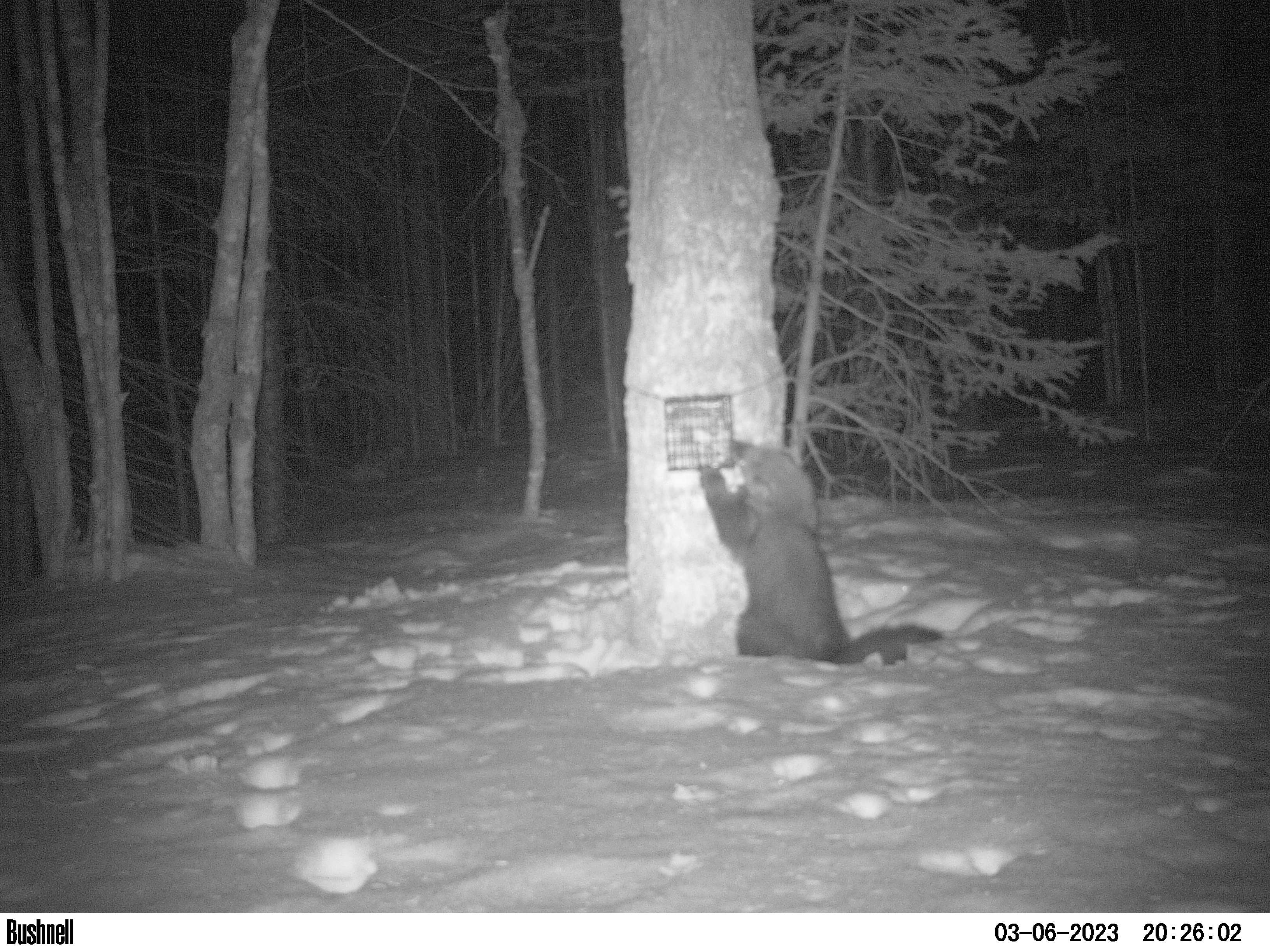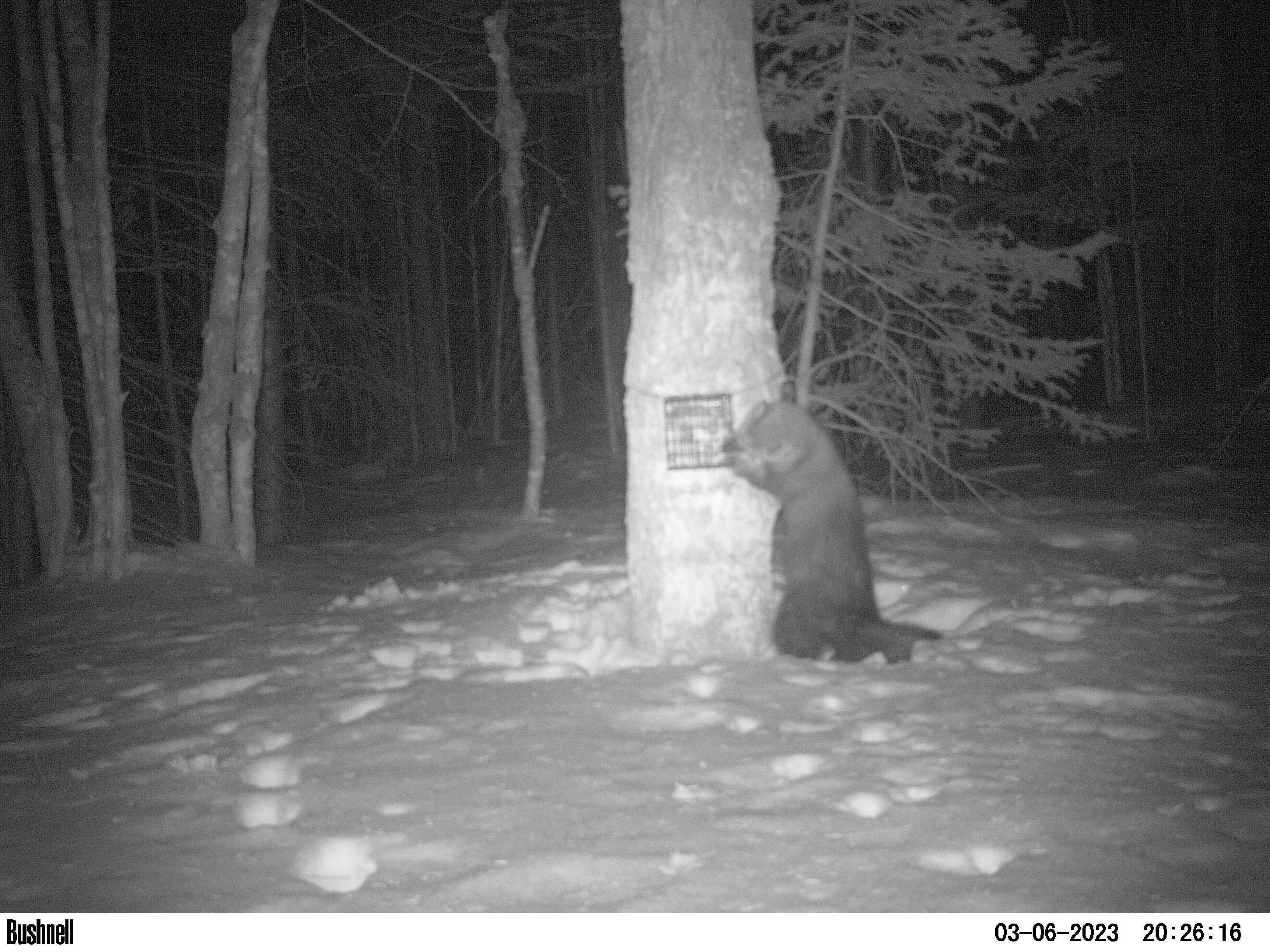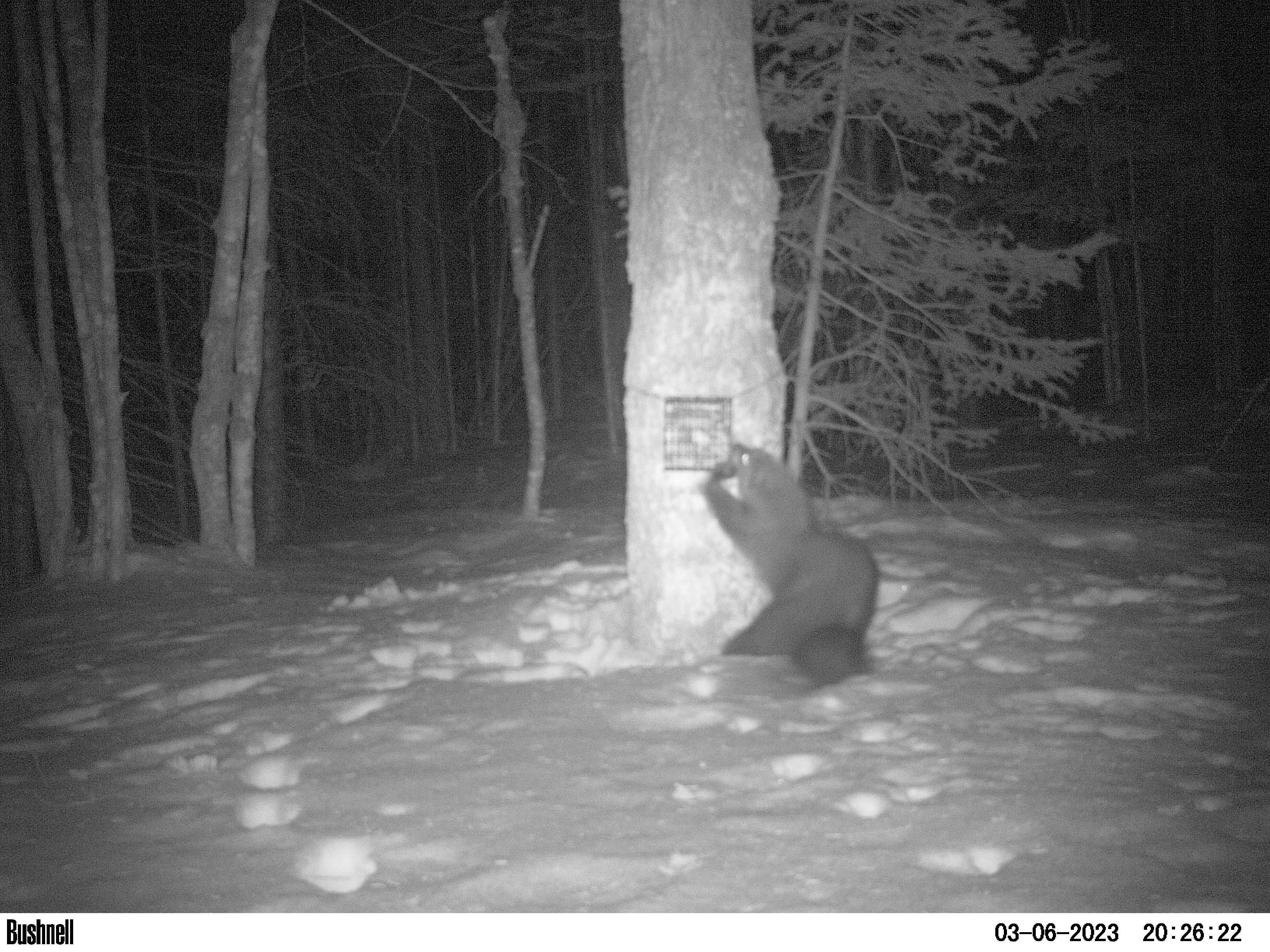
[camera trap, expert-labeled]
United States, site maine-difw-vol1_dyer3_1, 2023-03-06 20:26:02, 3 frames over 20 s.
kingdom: Animalia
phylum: Chordata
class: Mammalia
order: Carnivora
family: Mustelidae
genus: Pekania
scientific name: Pekania pennanti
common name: fisher